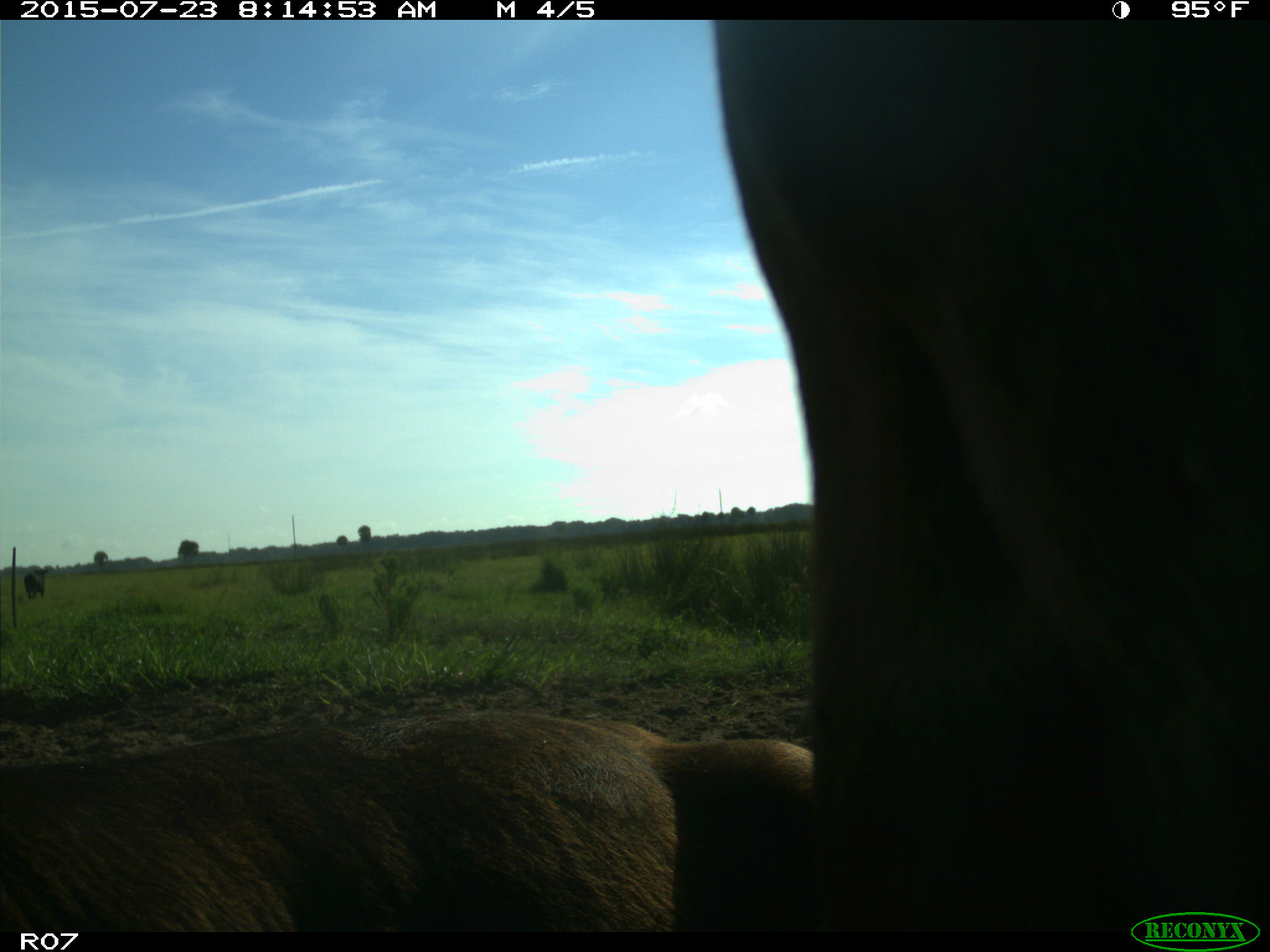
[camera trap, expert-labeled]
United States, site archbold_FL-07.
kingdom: Animalia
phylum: Chordata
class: Mammalia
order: Artiodactyla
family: Bovidae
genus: Bos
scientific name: Bos taurus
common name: domestic cow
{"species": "Bos taurus (domestic cow)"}